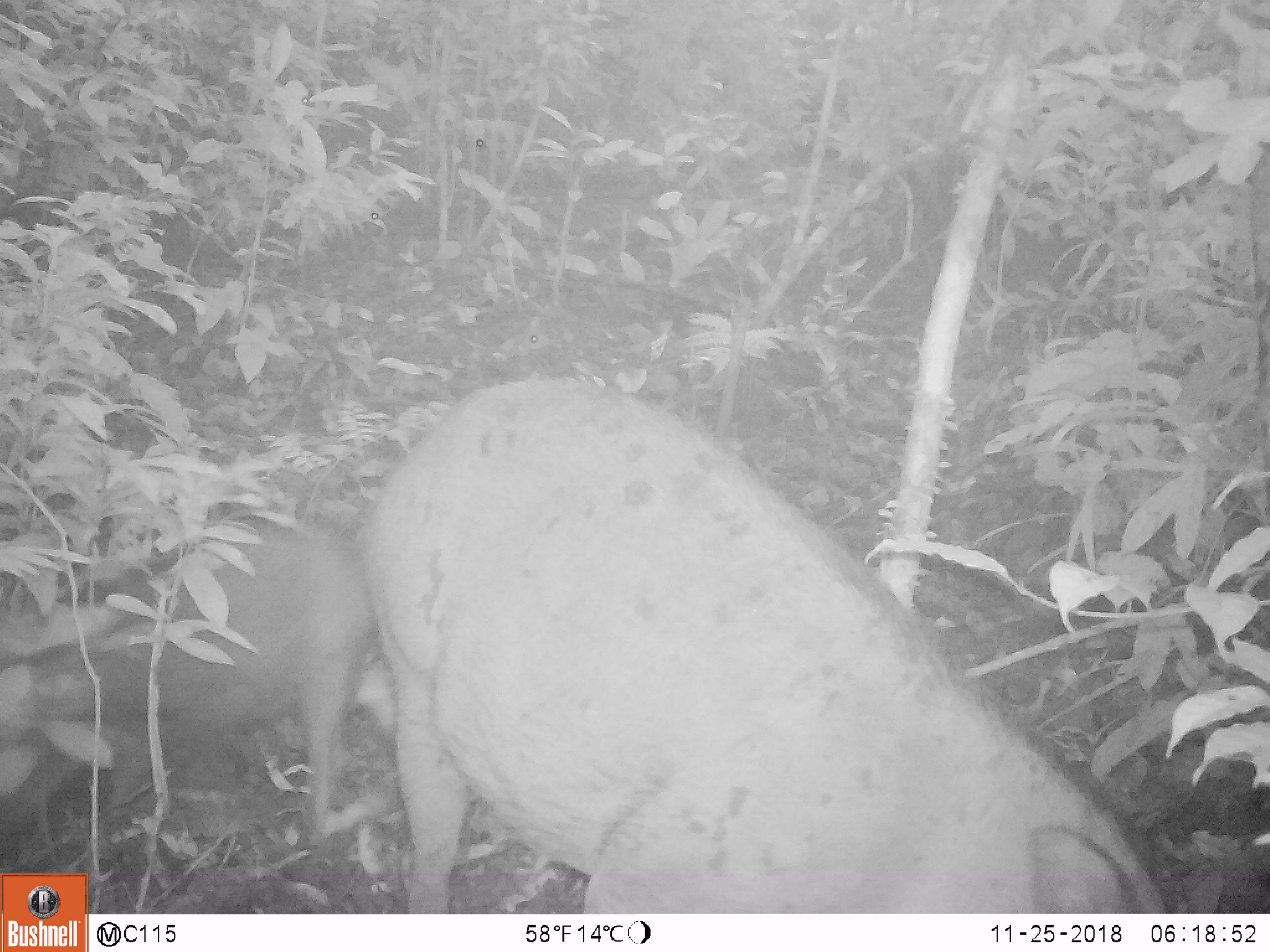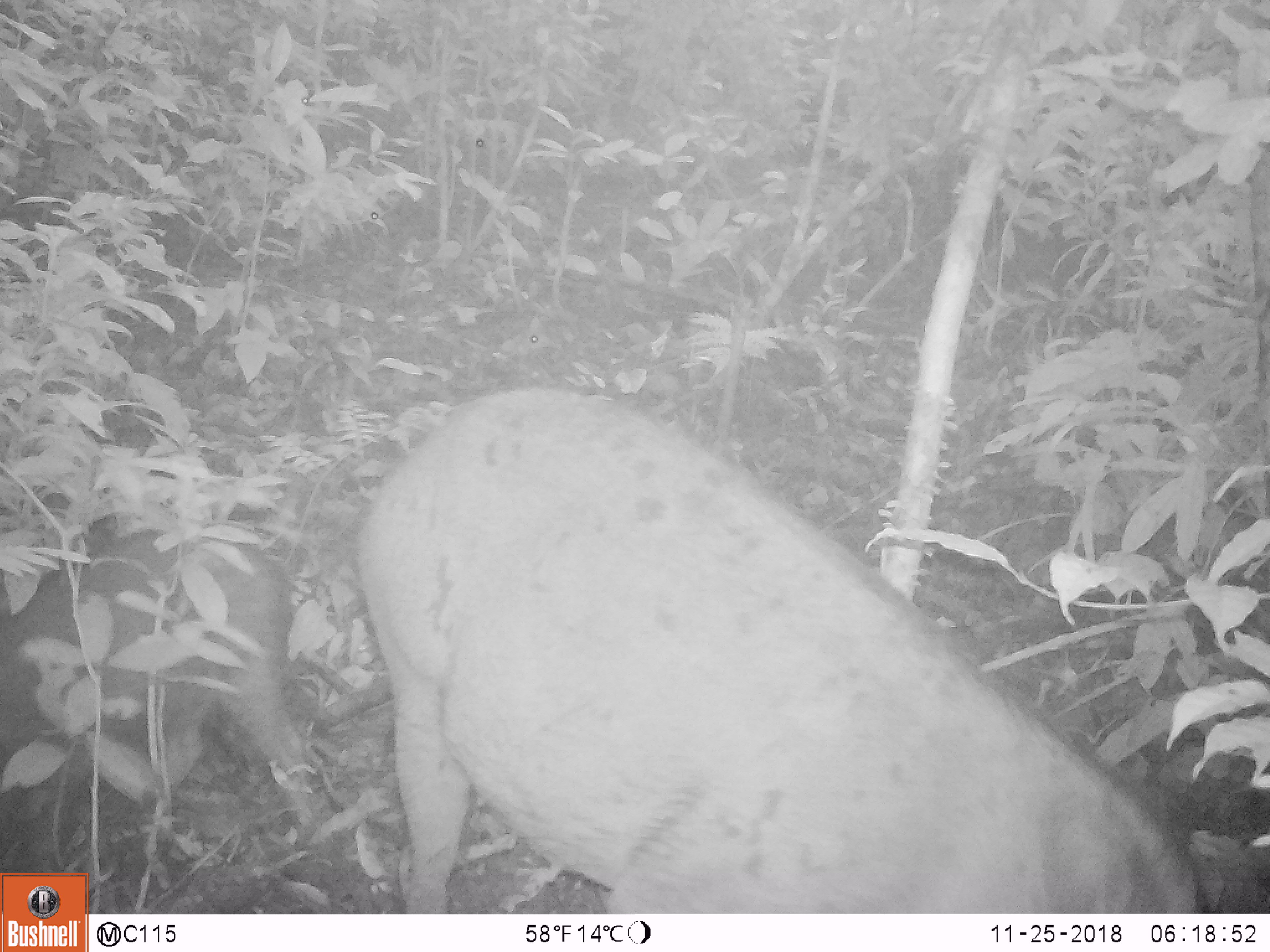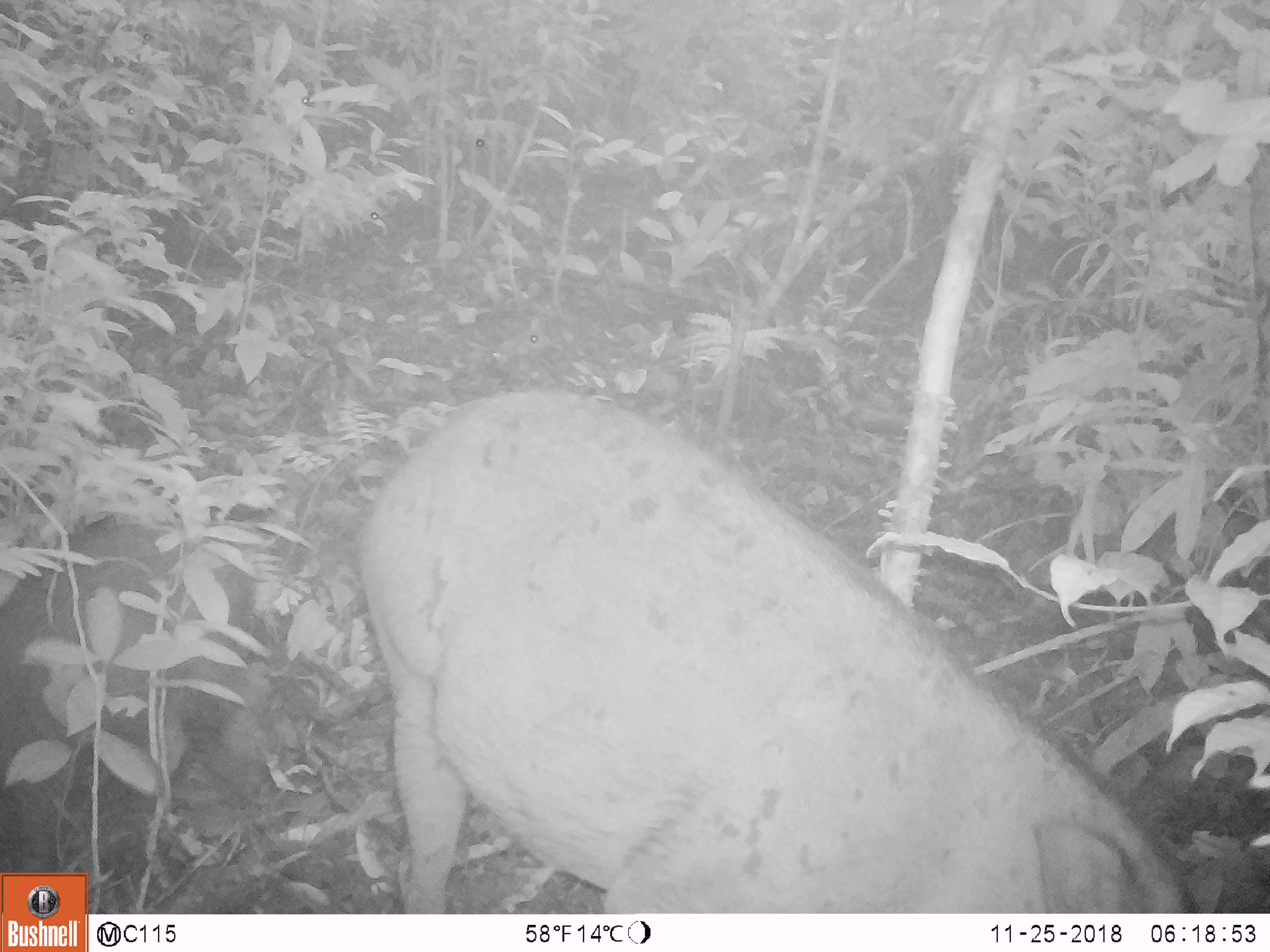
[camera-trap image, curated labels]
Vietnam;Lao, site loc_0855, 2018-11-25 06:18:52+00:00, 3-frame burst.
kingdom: Animalia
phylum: Chordata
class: Mammalia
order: Artiodactyla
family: Suidae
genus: Sus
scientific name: Sus scrofa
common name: eurasian wild pig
Eurasian wild pig (Sus scrofa). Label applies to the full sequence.